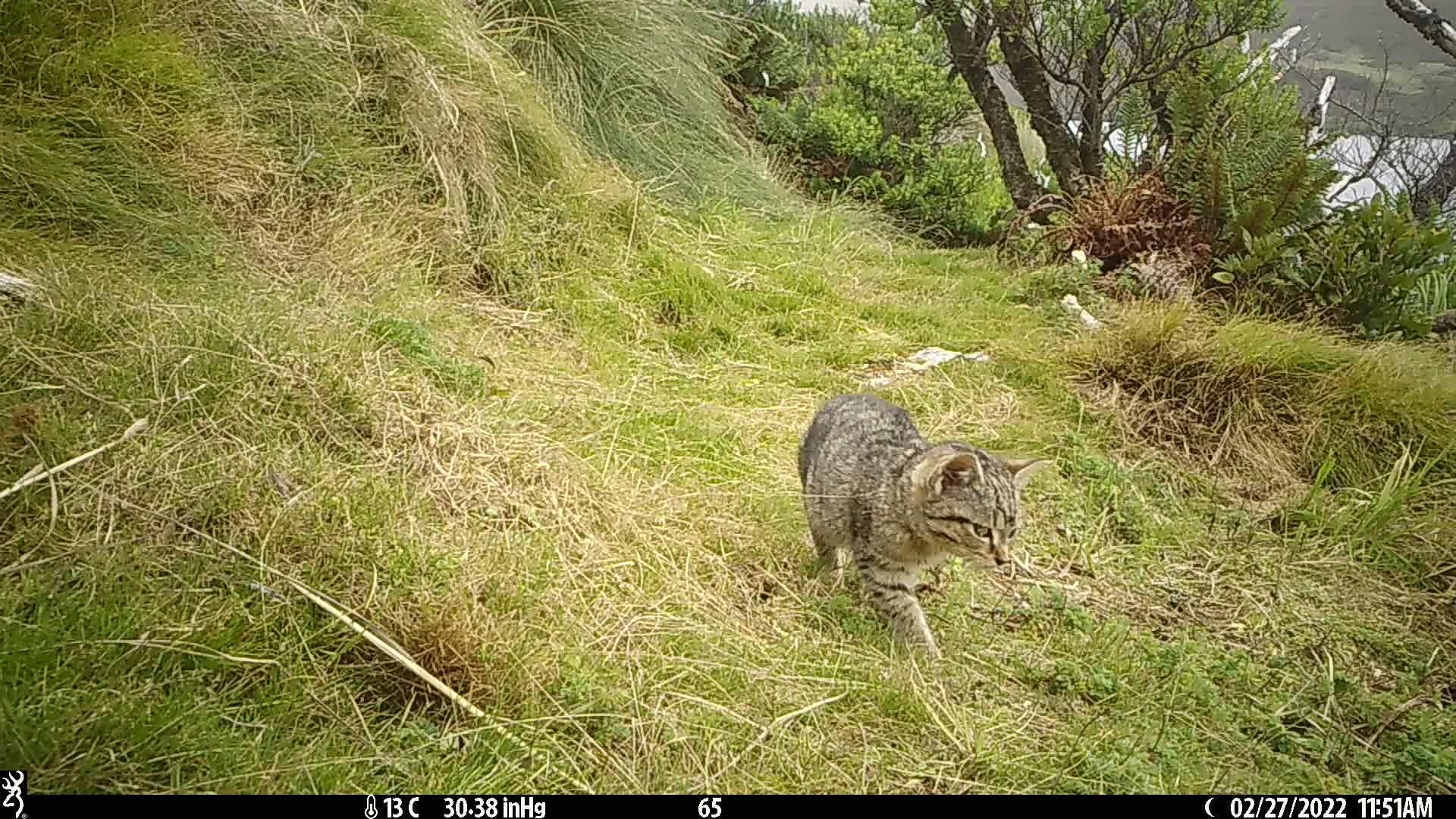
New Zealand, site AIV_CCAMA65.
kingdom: Animalia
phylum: Chordata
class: Mammalia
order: Carnivora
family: Felidae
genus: Felis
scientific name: Felis catus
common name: domestic cat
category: cat